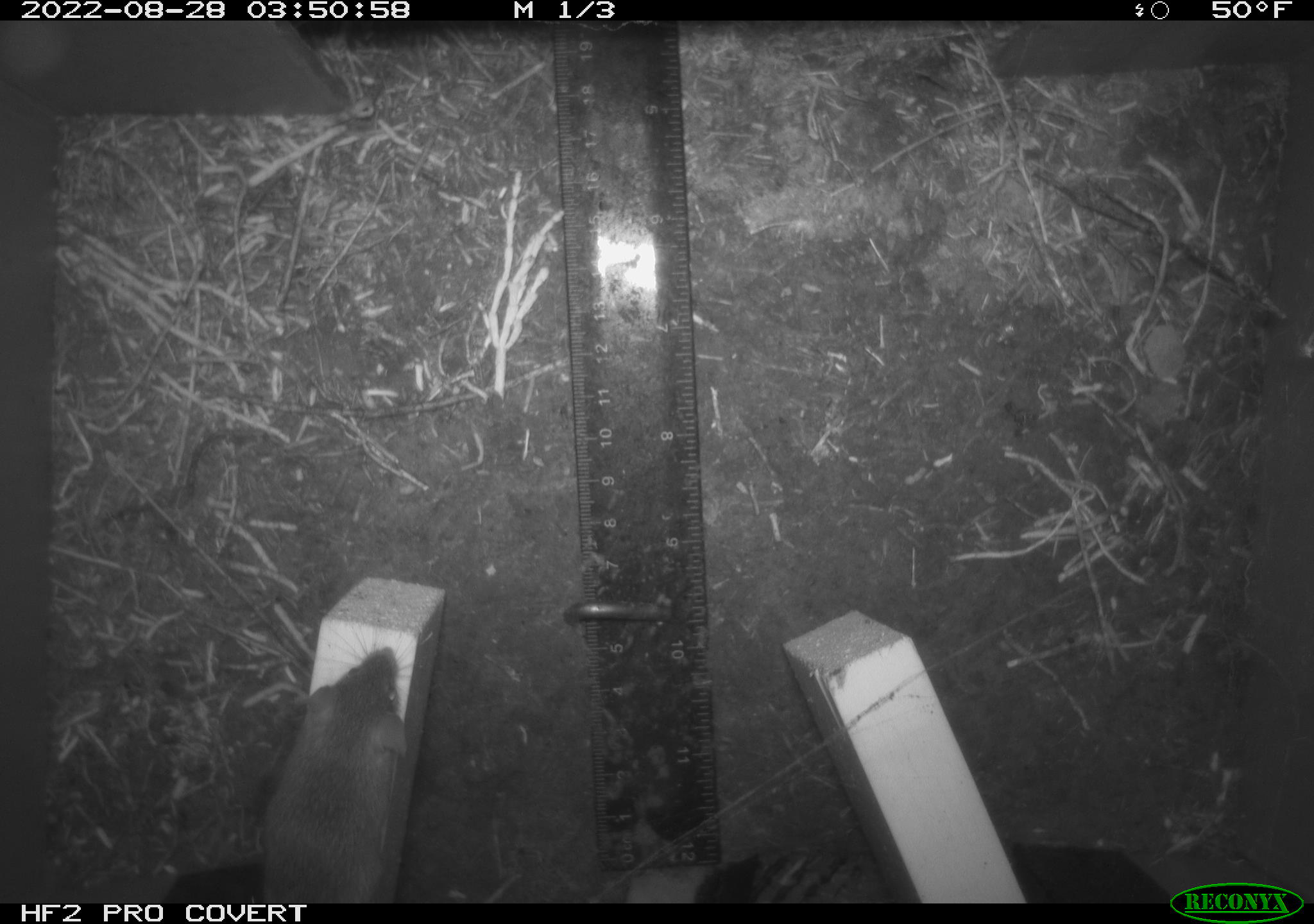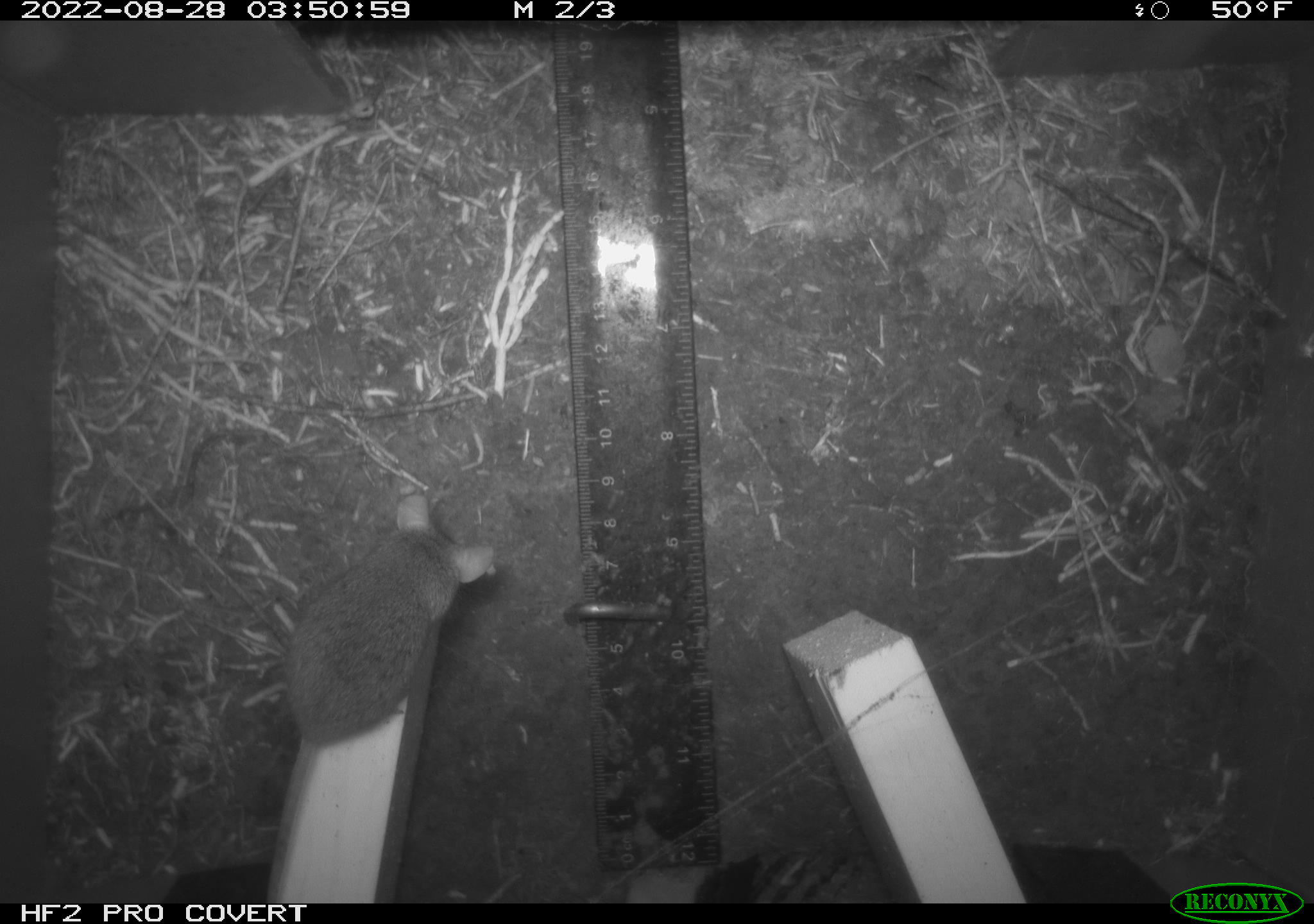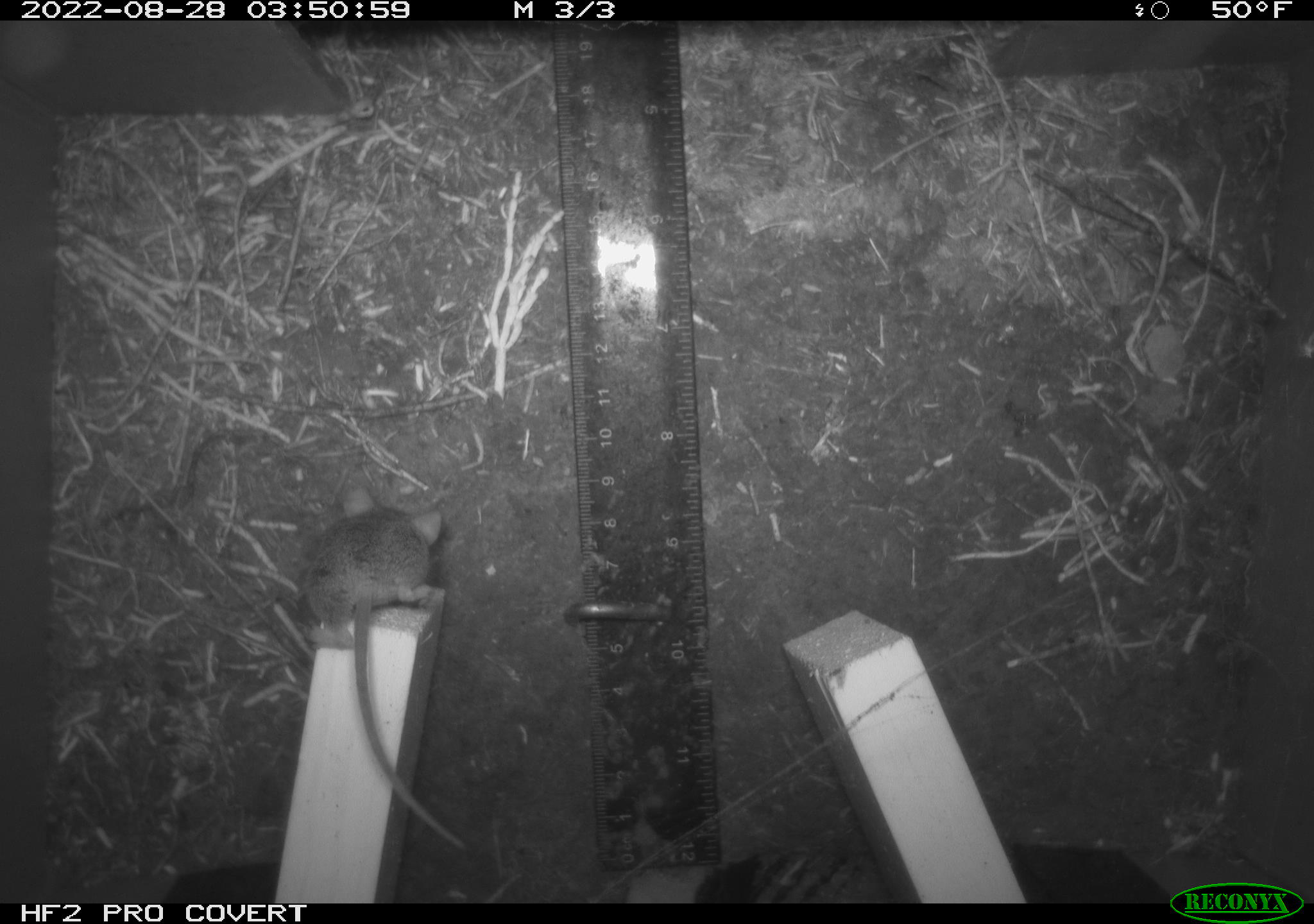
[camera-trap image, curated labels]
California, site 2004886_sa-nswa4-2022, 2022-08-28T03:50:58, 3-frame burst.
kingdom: Animalia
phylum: Chordata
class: Mammalia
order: Rodentia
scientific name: Rodentia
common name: rodent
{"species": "rodent (Rodentia)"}